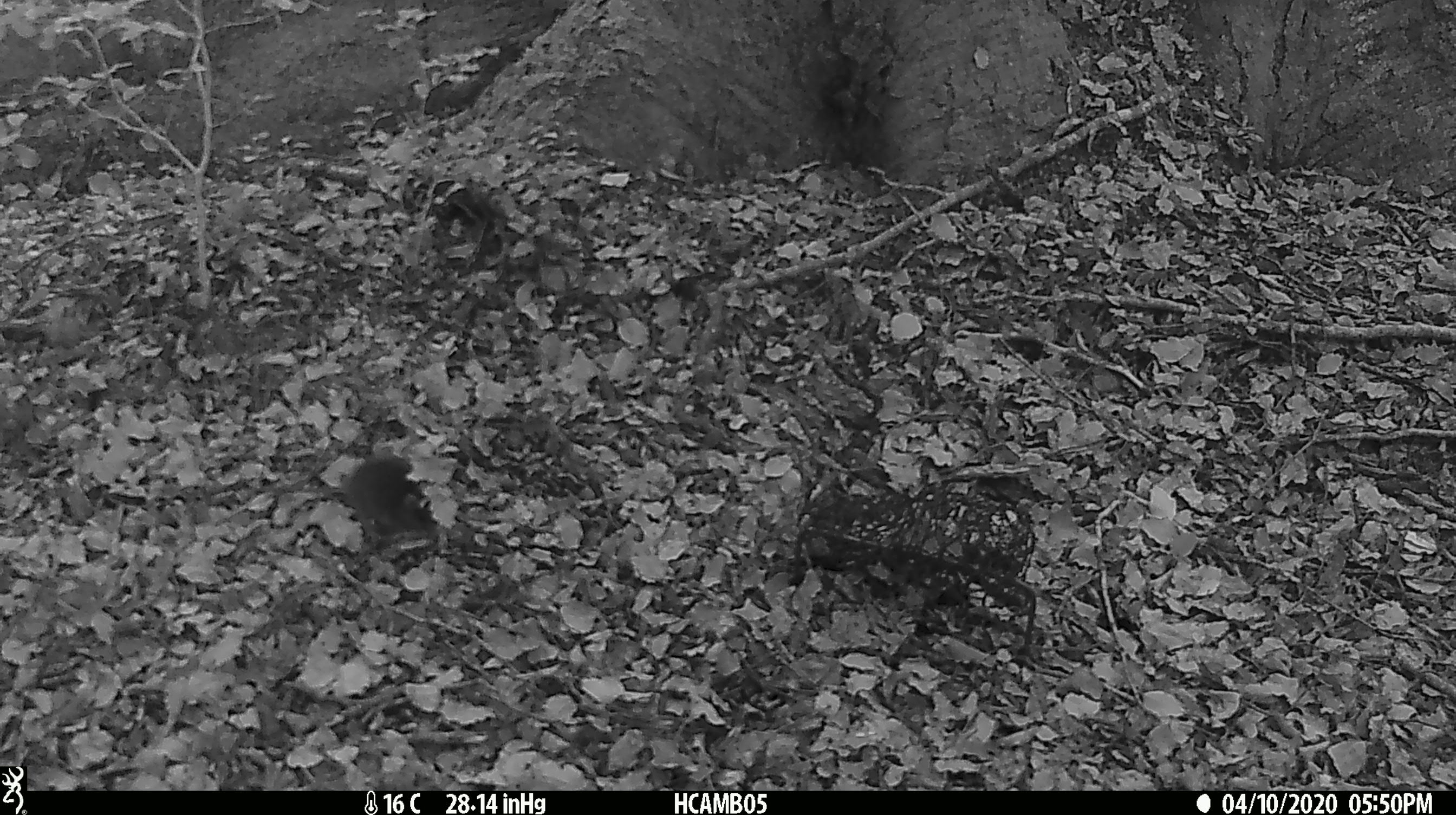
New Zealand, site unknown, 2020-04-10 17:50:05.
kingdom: Animalia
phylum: Chordata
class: Mammalia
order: Rodentia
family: Muridae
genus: Mus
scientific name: Mus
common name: mouse